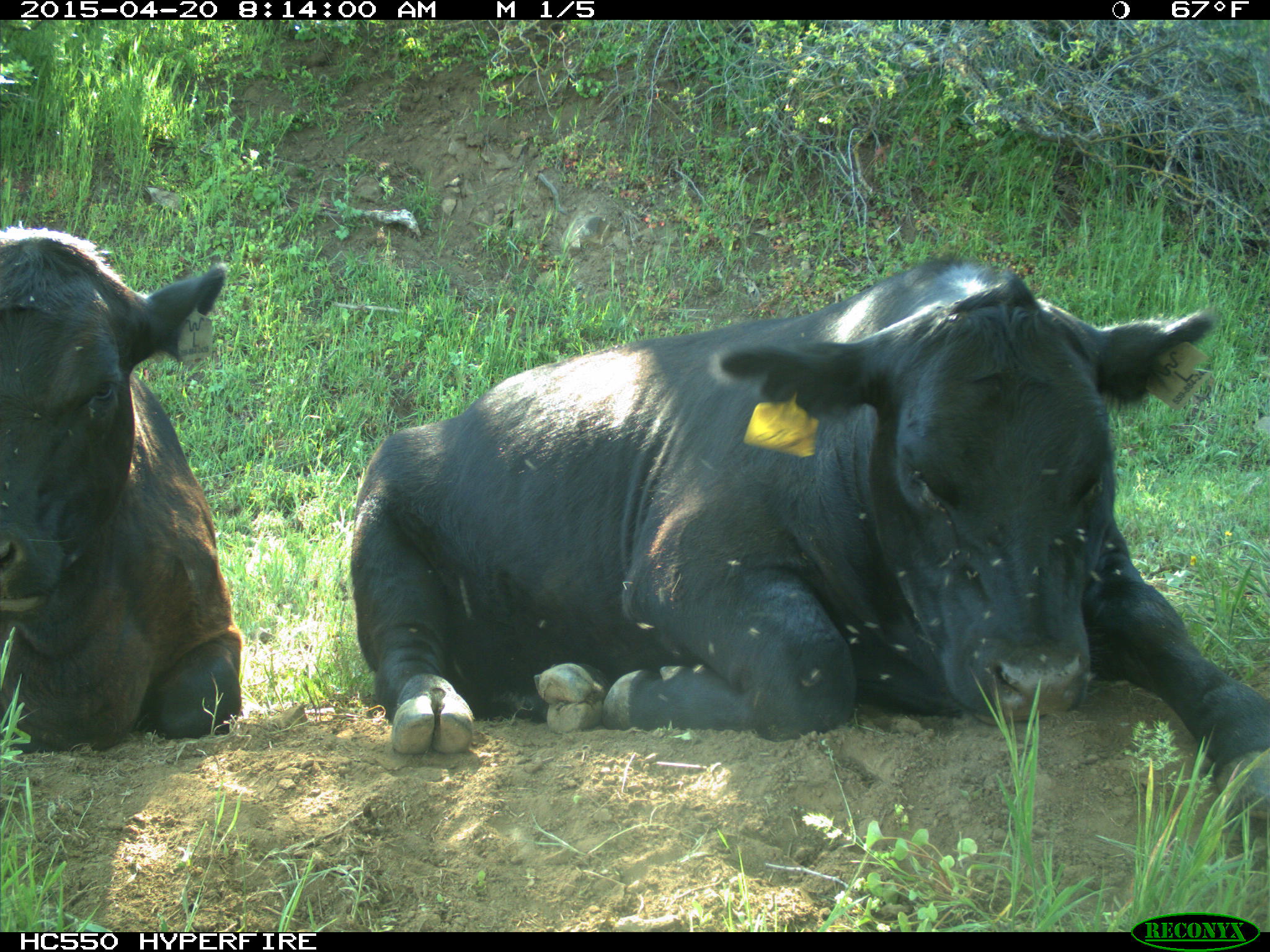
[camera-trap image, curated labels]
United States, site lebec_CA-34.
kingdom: Animalia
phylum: Chordata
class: Mammalia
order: Artiodactyla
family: Bovidae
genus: Bos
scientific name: Bos taurus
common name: domestic cow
Bos taurus (domestic cow).